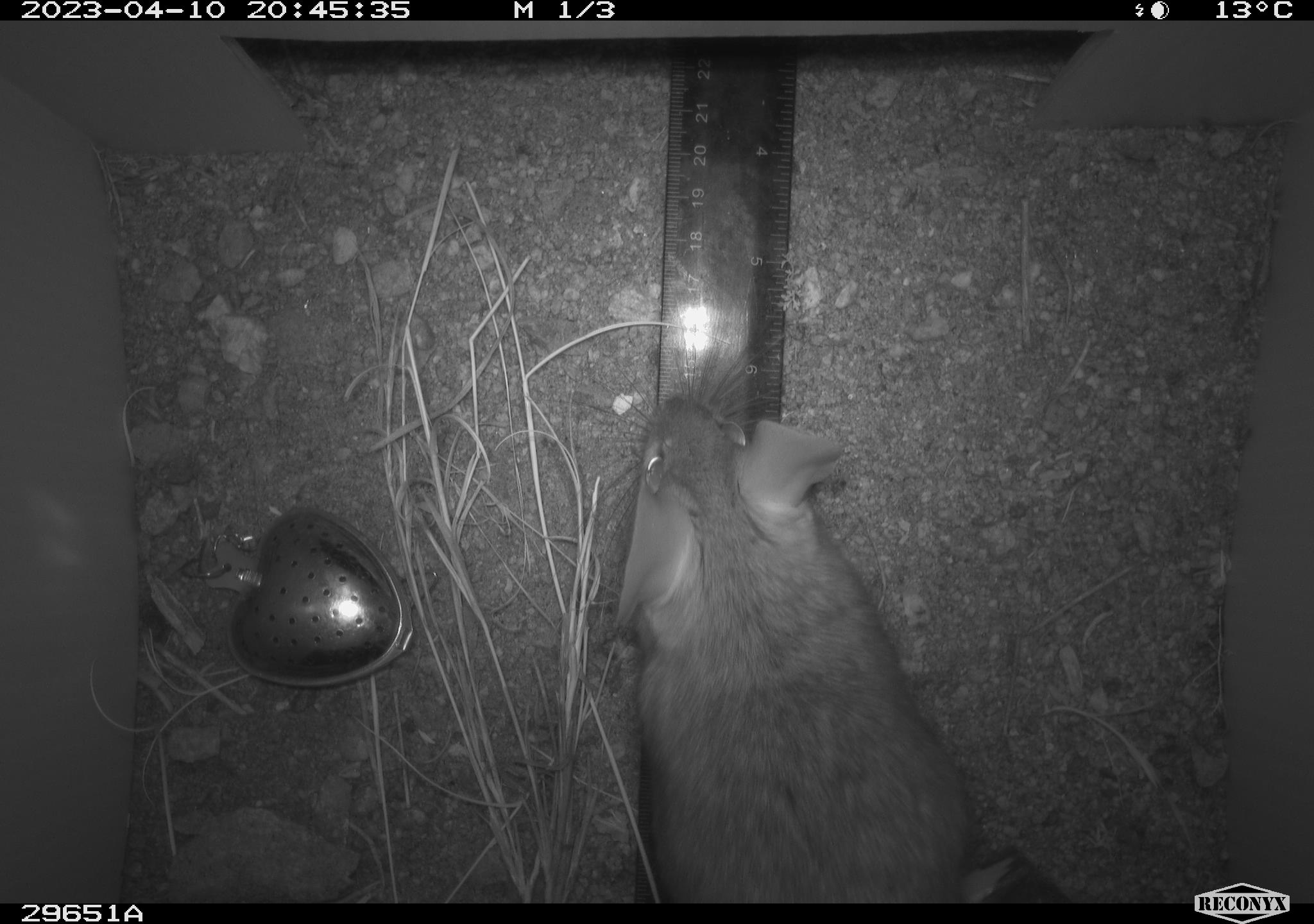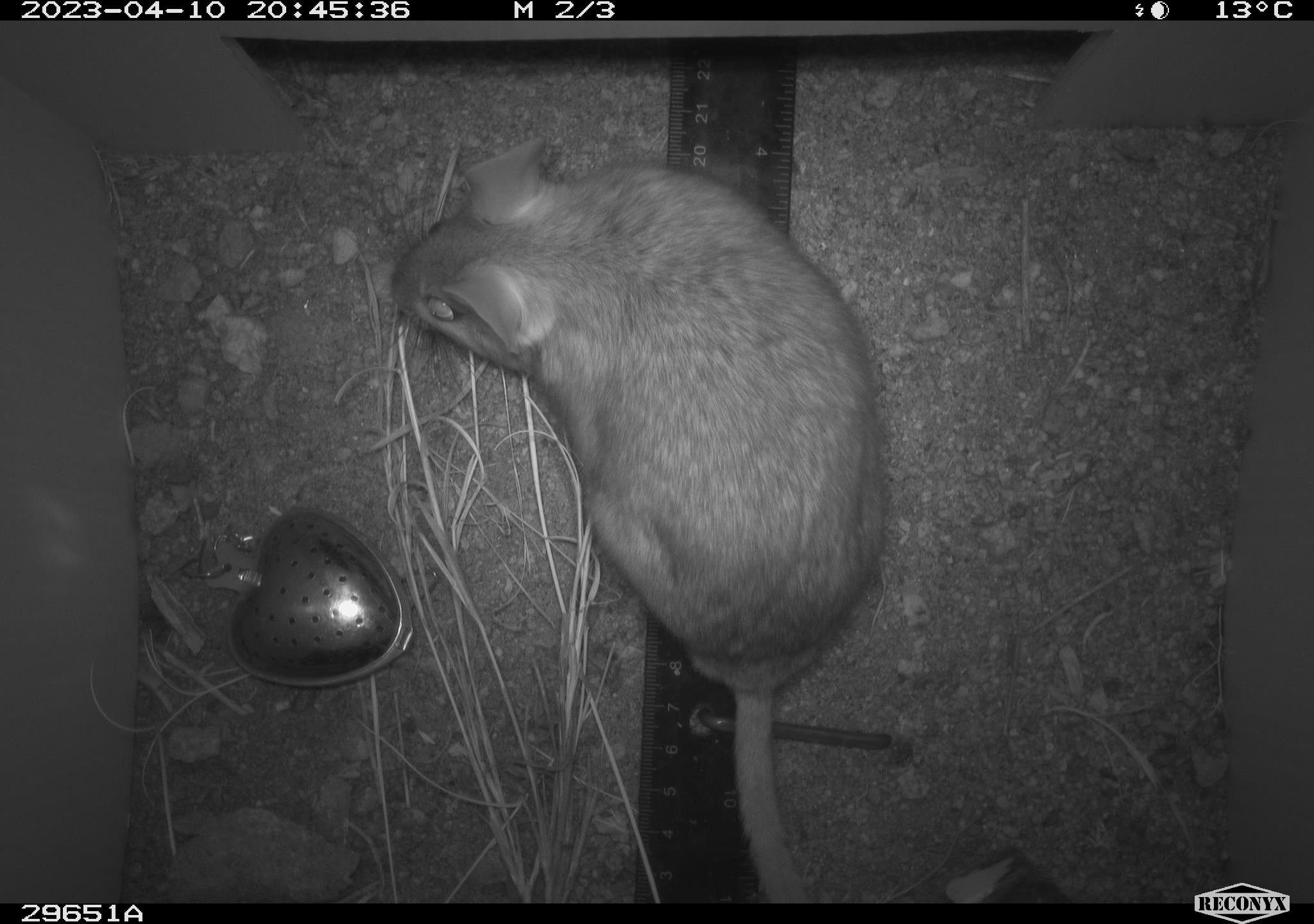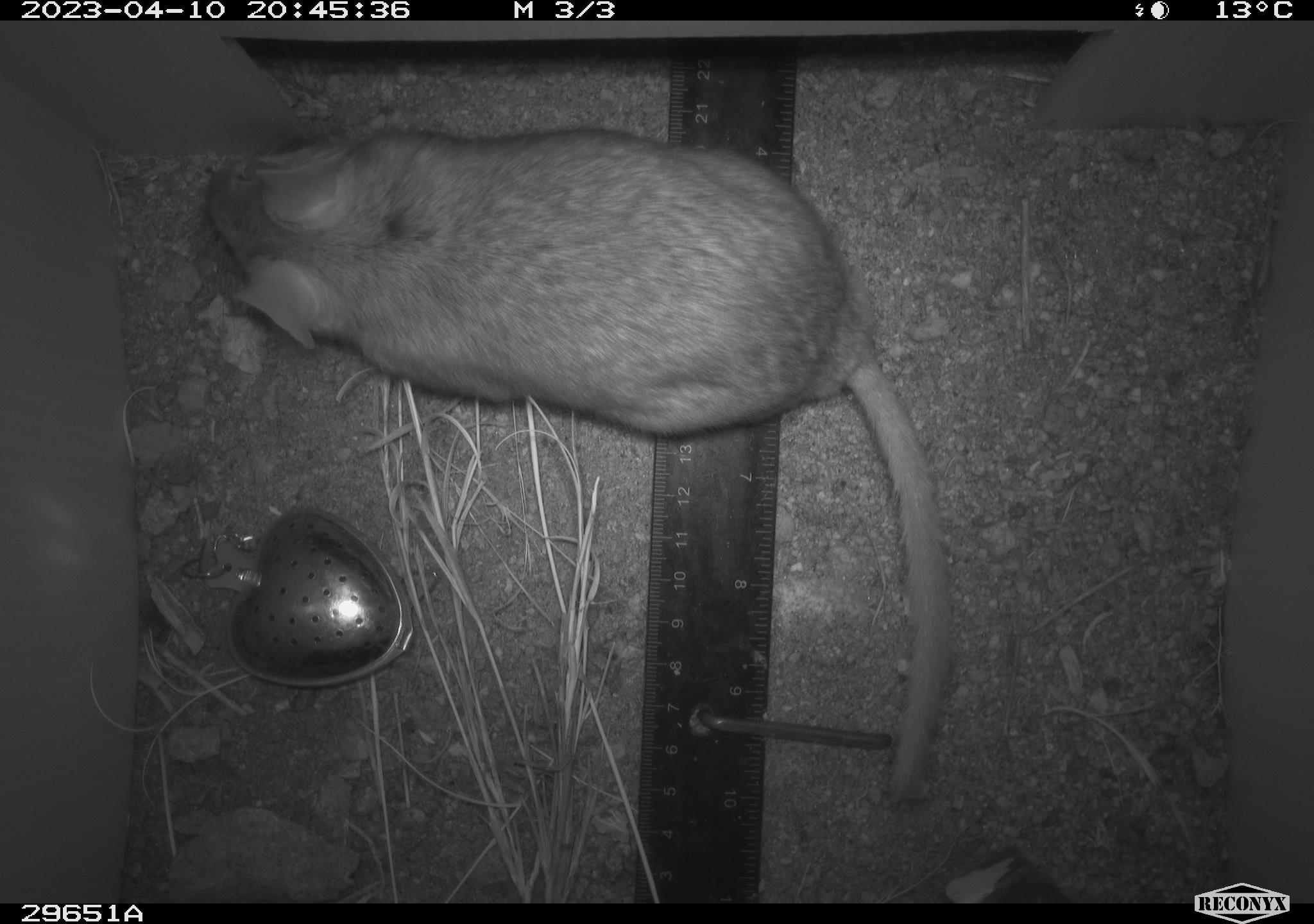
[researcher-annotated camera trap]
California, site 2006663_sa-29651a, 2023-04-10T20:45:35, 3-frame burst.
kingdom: Animalia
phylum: Chordata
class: Mammalia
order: Rodentia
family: Cricetidae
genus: Neotoma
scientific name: Neotoma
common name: pack rat or woodrat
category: neotoma species